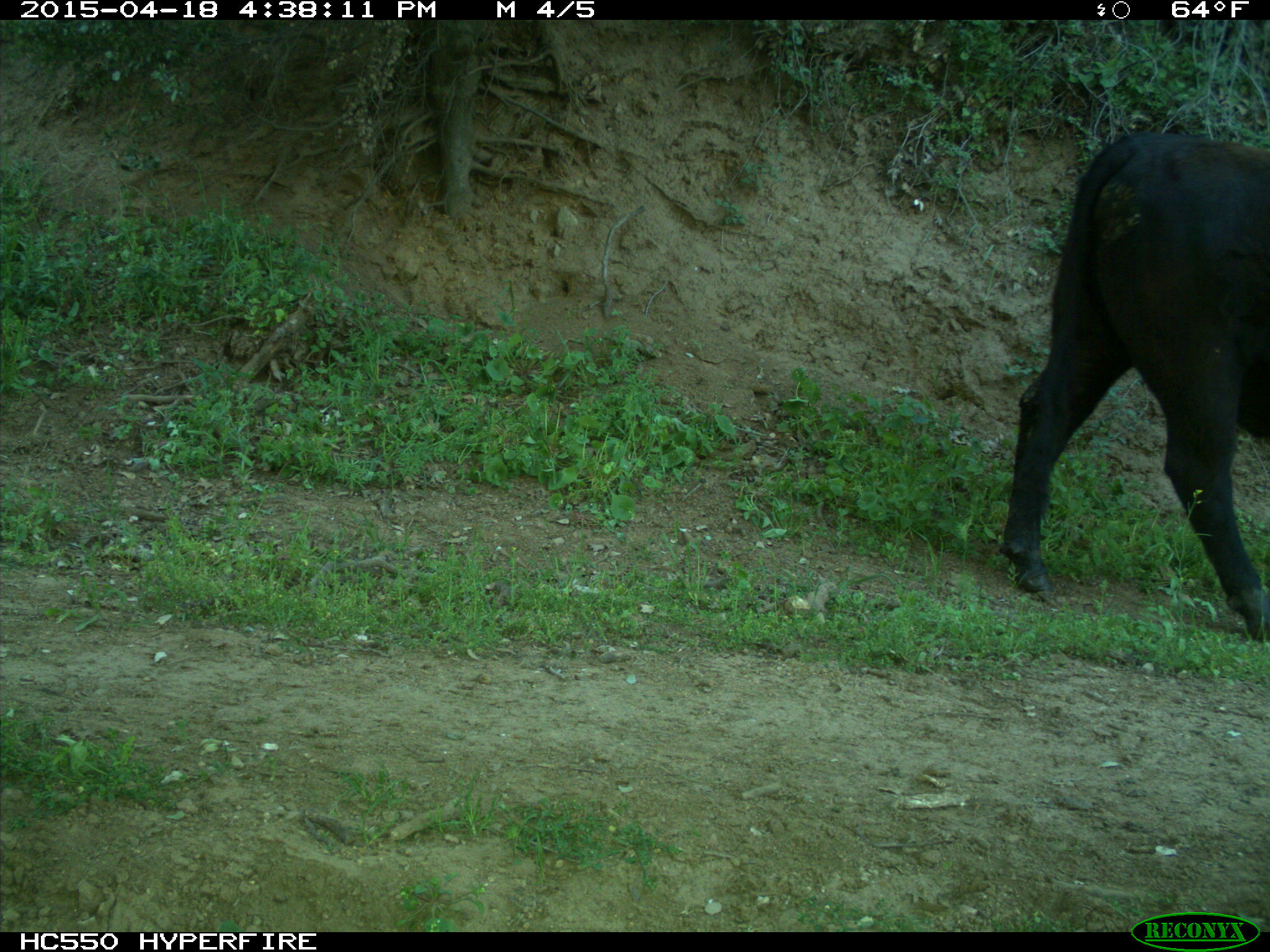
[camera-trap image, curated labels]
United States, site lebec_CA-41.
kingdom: Animalia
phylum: Chordata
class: Mammalia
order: Artiodactyla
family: Bovidae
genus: Bos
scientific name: Bos taurus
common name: domestic cow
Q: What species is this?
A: Bos taurus (domestic cow).